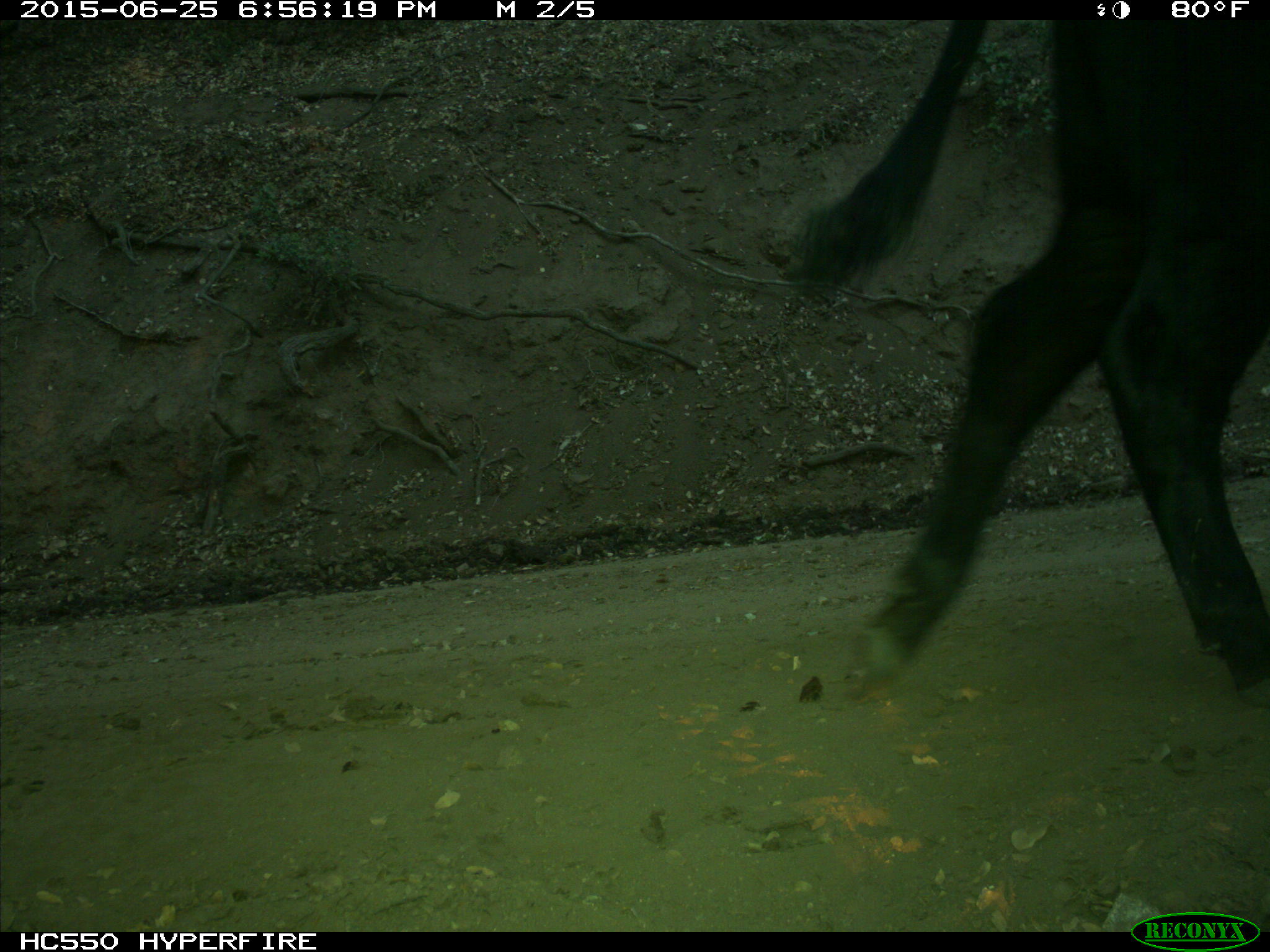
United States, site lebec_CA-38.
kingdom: Animalia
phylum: Chordata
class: Mammalia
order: Artiodactyla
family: Bovidae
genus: Bos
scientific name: Bos taurus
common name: domestic cow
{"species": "Bos taurus (domestic cow)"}